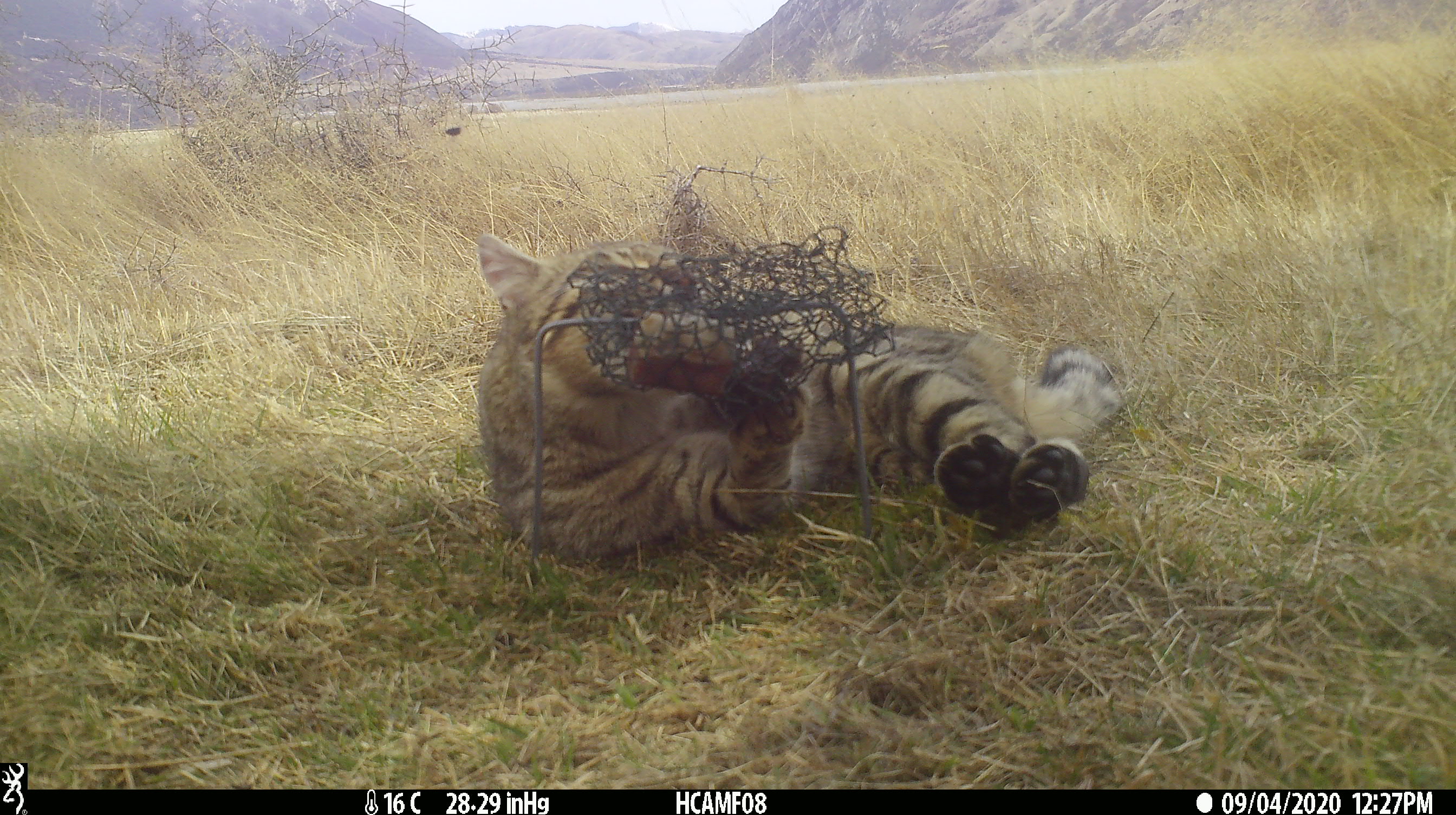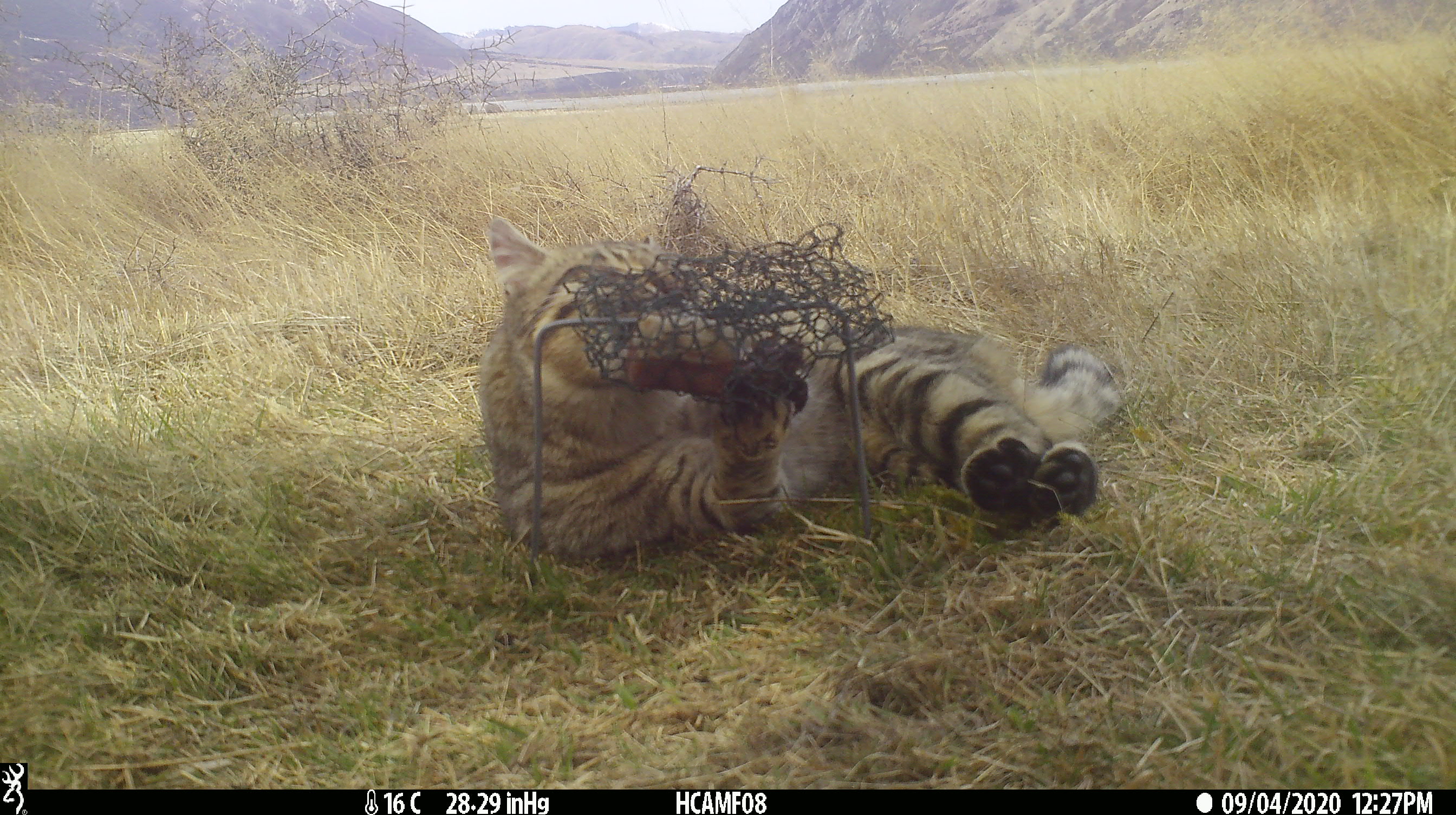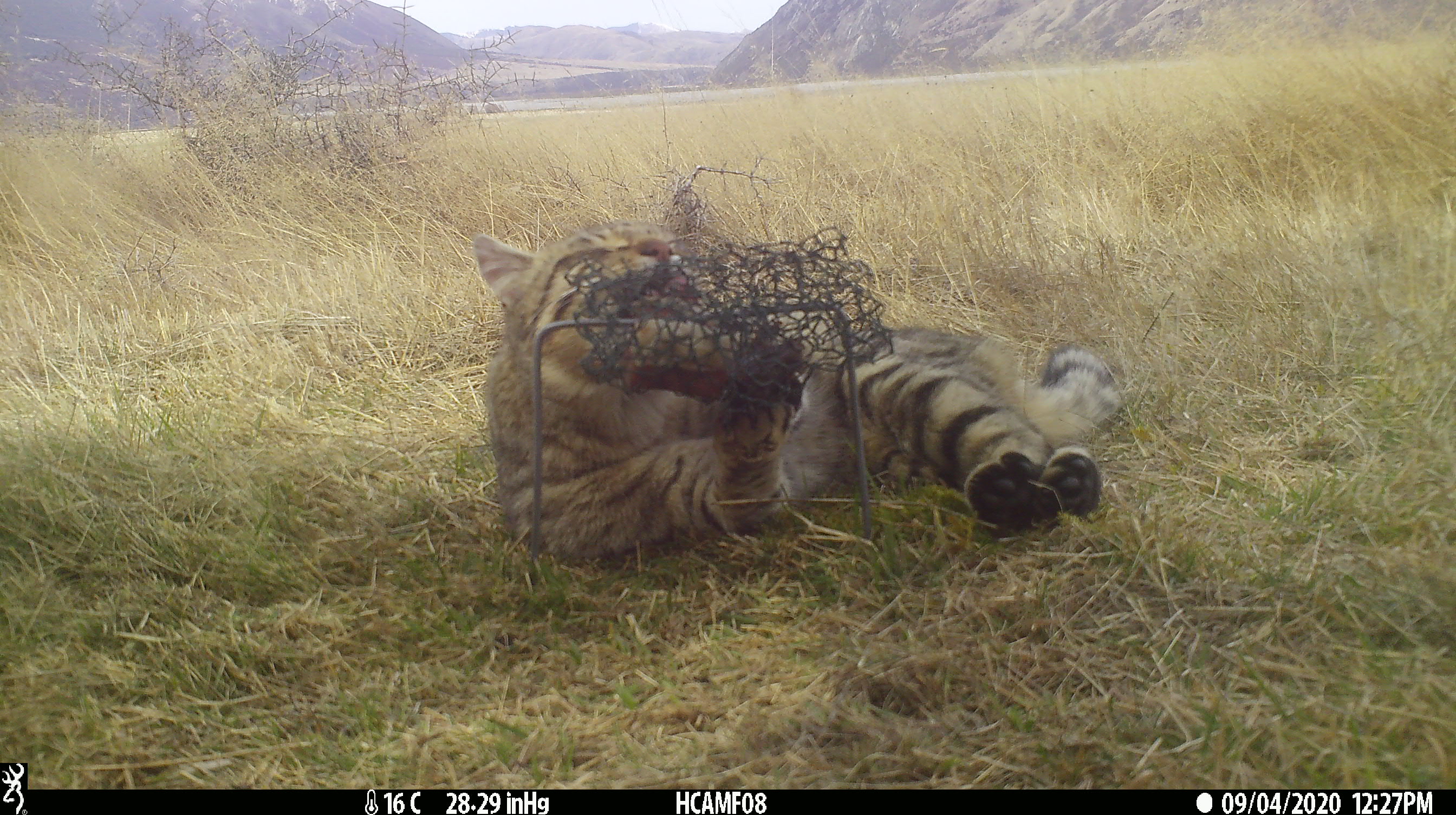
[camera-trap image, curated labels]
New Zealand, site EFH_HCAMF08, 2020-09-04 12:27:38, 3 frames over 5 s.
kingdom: Animalia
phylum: Chordata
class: Mammalia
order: Carnivora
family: Felidae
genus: Felis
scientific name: Felis catus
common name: domestic cat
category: cat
Cat (domestic cat) (Felis catus).